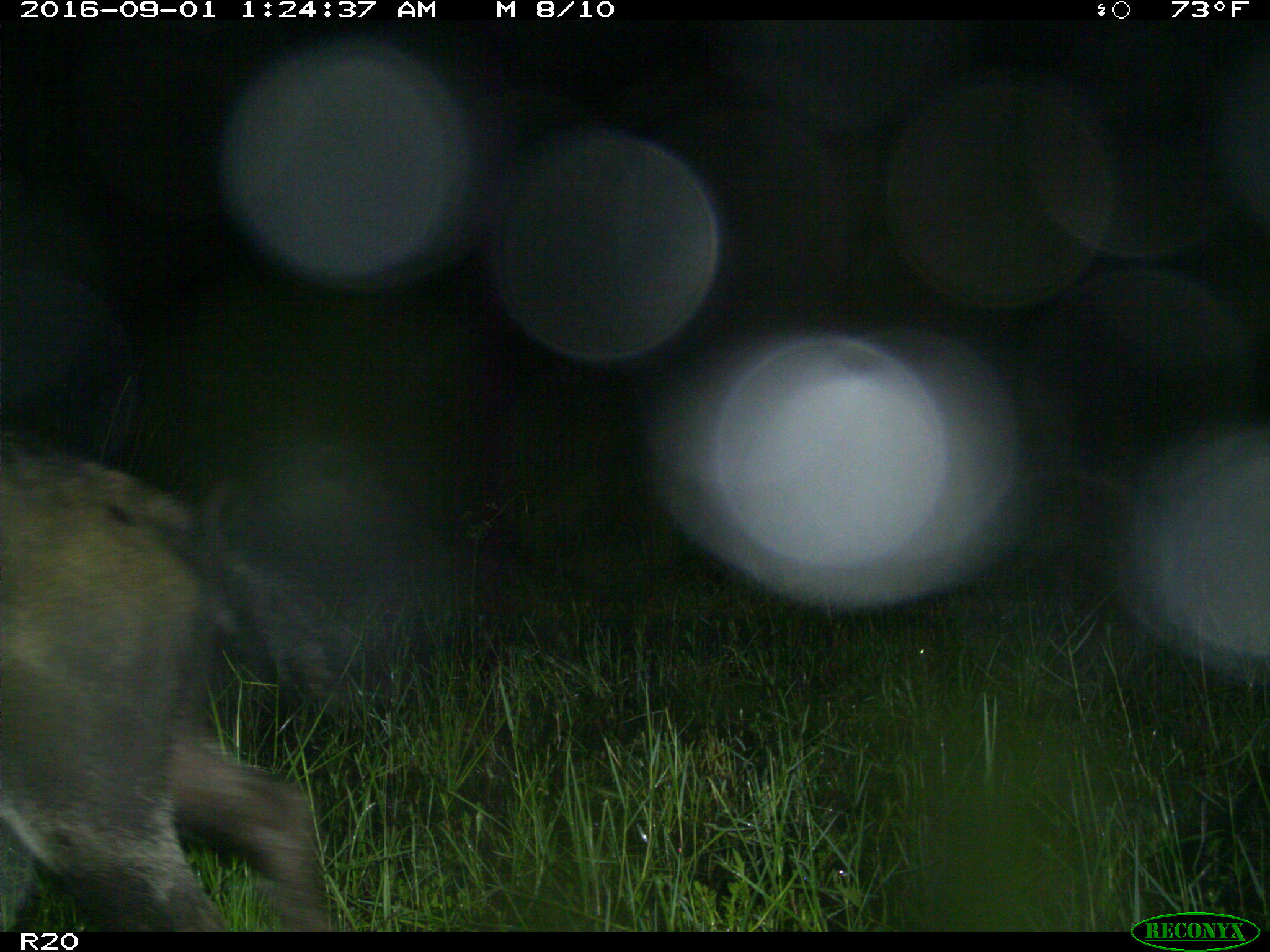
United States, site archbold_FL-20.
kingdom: Animalia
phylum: Chordata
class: Mammalia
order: Artiodactyla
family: Suidae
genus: Sus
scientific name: Sus scrofa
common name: wild boar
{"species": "Sus scrofa (wild boar)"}